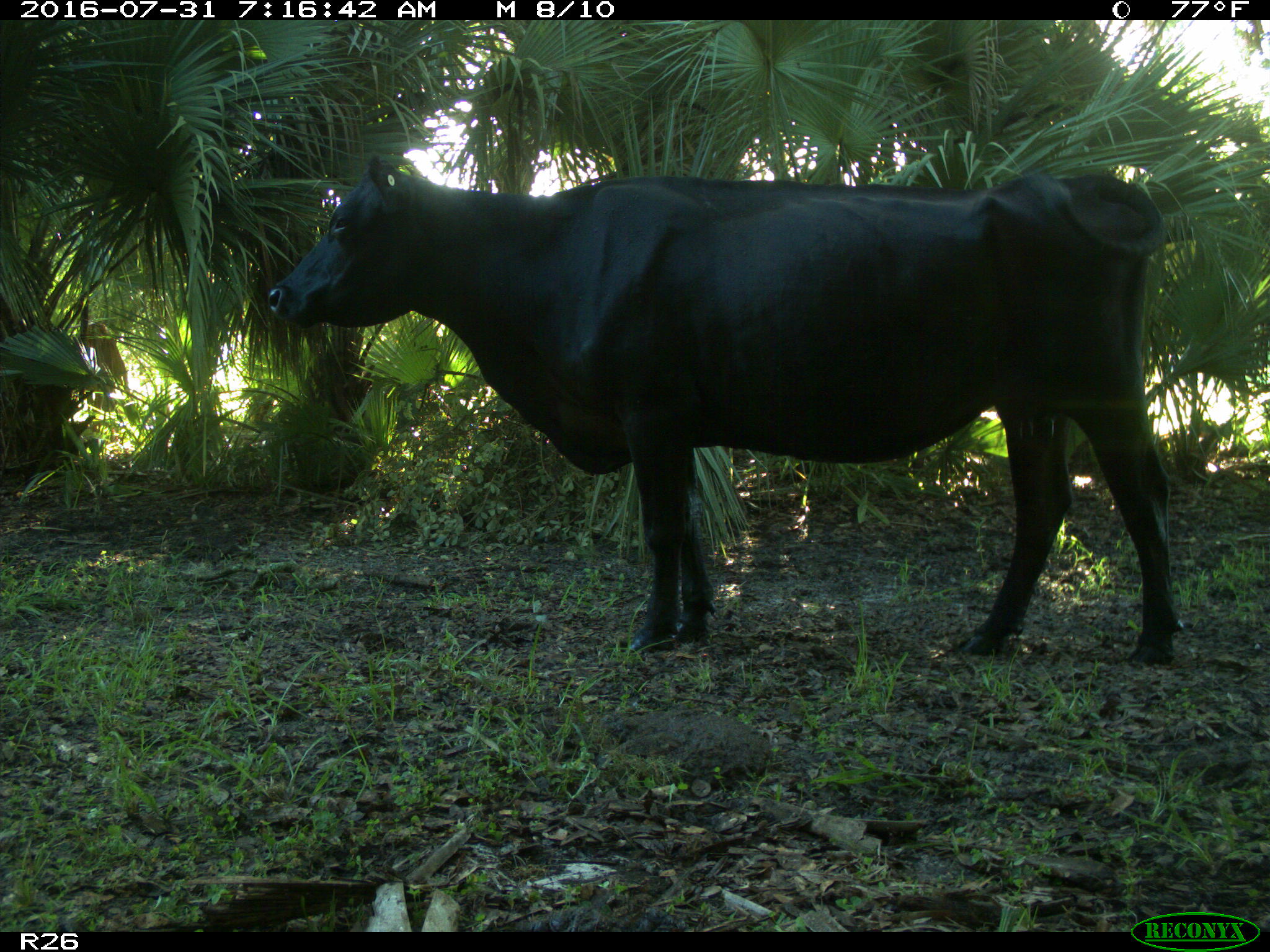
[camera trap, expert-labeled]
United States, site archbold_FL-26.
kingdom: Animalia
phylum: Chordata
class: Mammalia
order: Artiodactyla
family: Bovidae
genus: Bos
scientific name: Bos taurus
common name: domestic cow